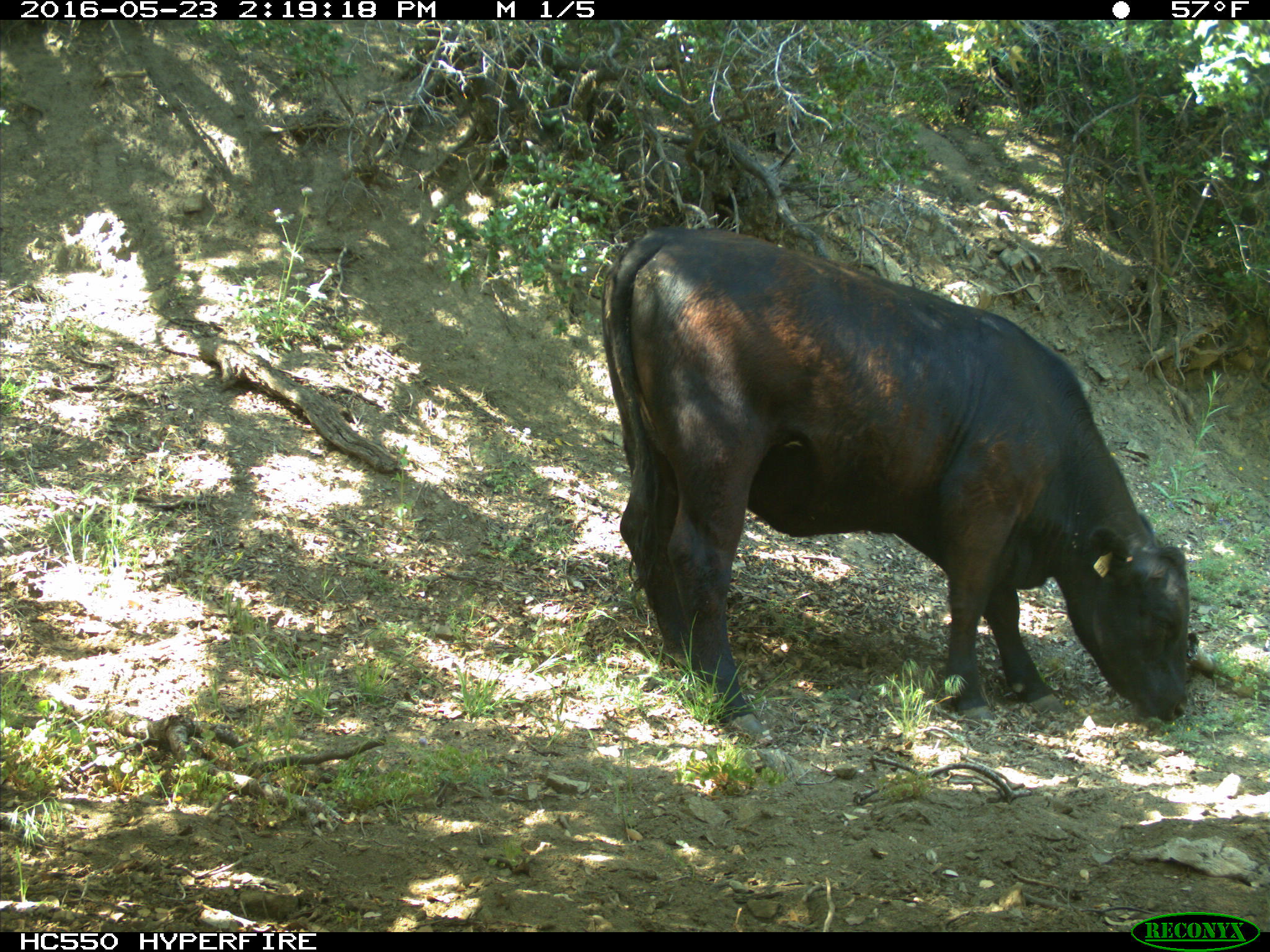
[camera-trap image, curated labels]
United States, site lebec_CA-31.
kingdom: Animalia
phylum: Chordata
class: Mammalia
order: Artiodactyla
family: Bovidae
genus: Bos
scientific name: Bos taurus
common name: domestic cow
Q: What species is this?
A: Bos taurus (domestic cow).